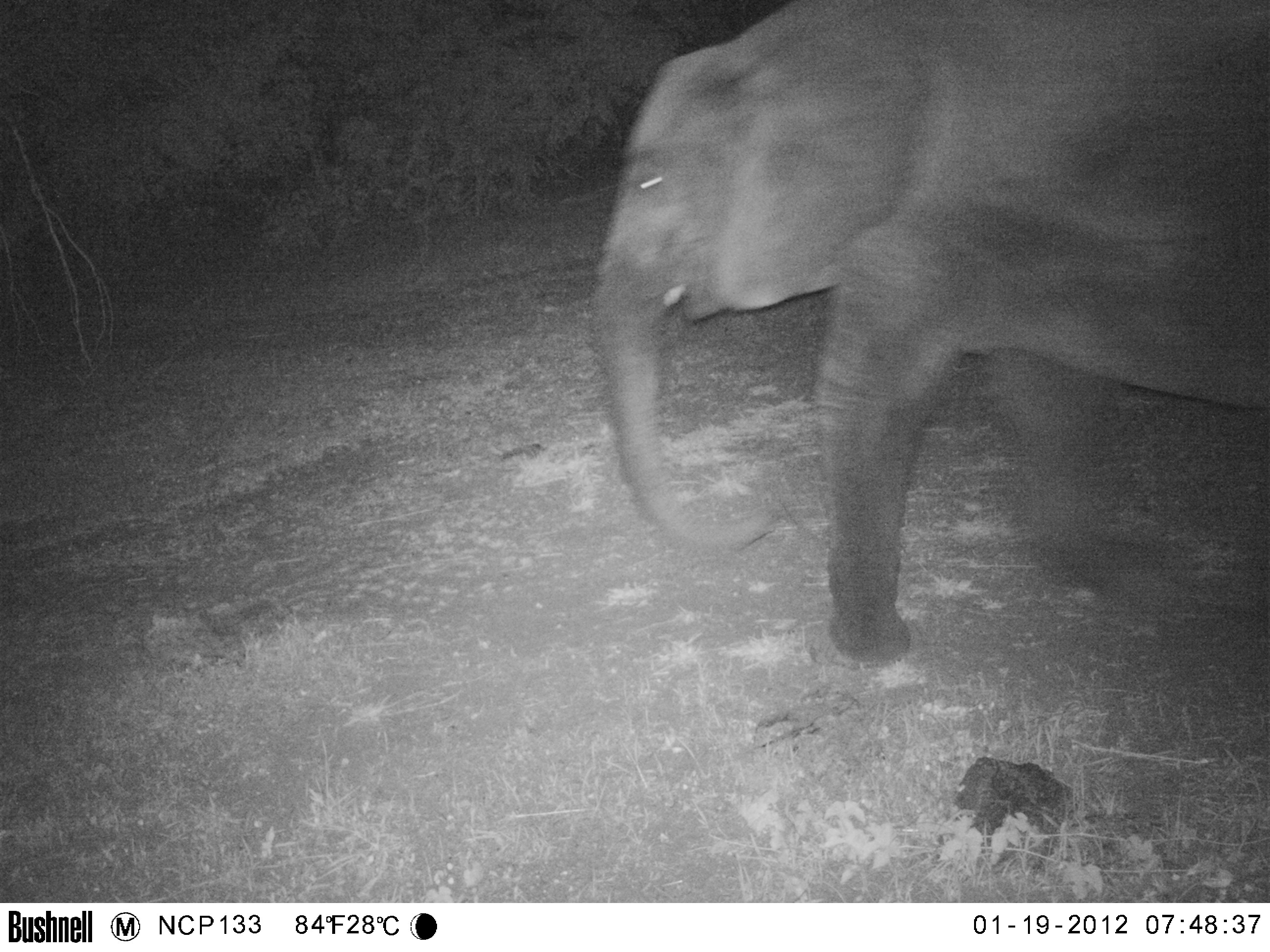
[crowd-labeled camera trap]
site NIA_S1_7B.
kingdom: Animalia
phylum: Chordata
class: Mammalia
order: Proboscidea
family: Elephantidae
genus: Loxodonta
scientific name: Loxodonta africana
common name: african bush elephant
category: elephant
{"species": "elephant (african bush elephant) (Loxodonta africana)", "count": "1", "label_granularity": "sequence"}